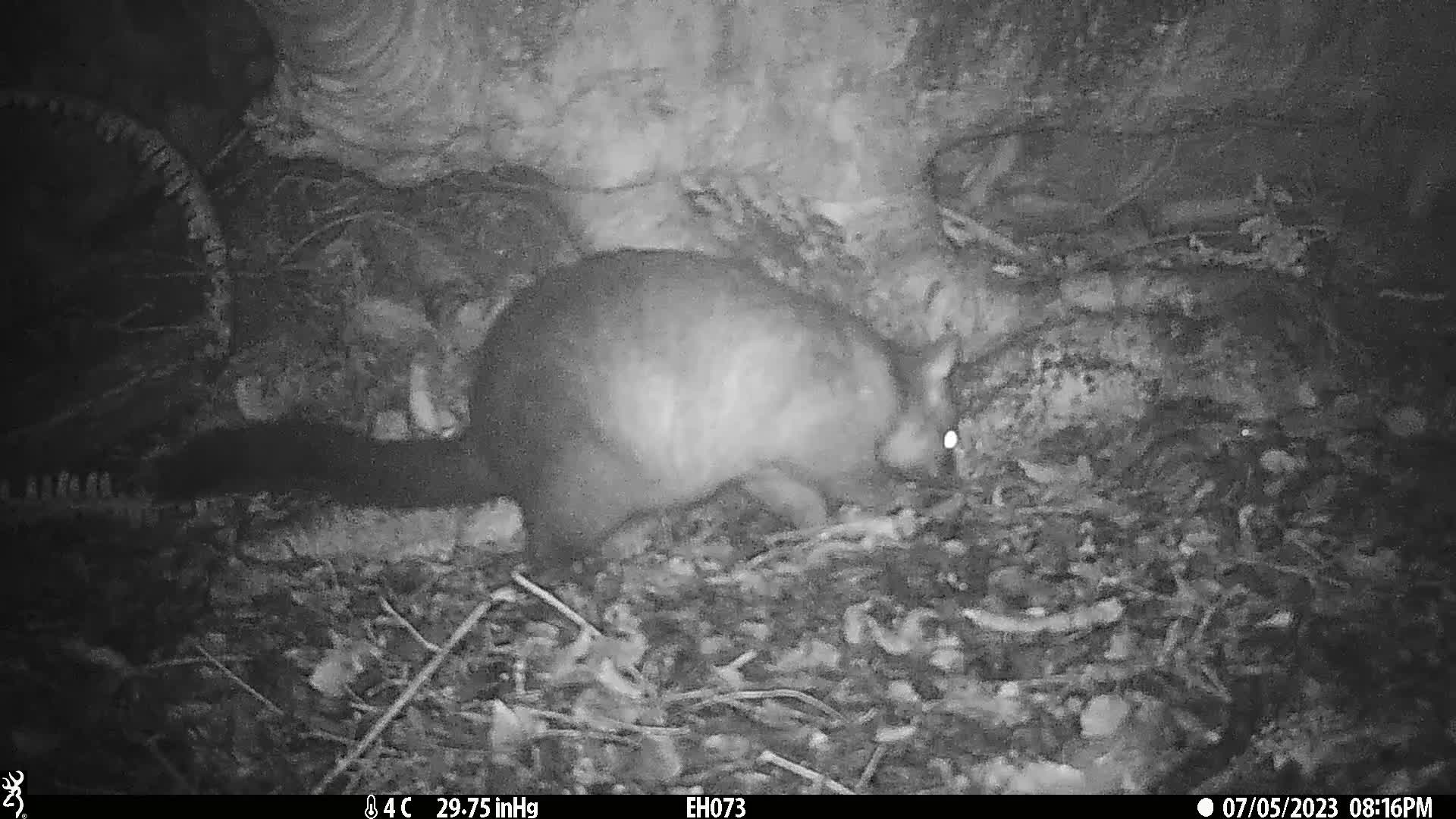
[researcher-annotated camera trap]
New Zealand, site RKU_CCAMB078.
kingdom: Animalia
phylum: Chordata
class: Mammalia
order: Diprotodontia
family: Phalangeridae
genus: Trichosurus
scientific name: Trichosurus vulpecula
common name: common brushtail possum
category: possum